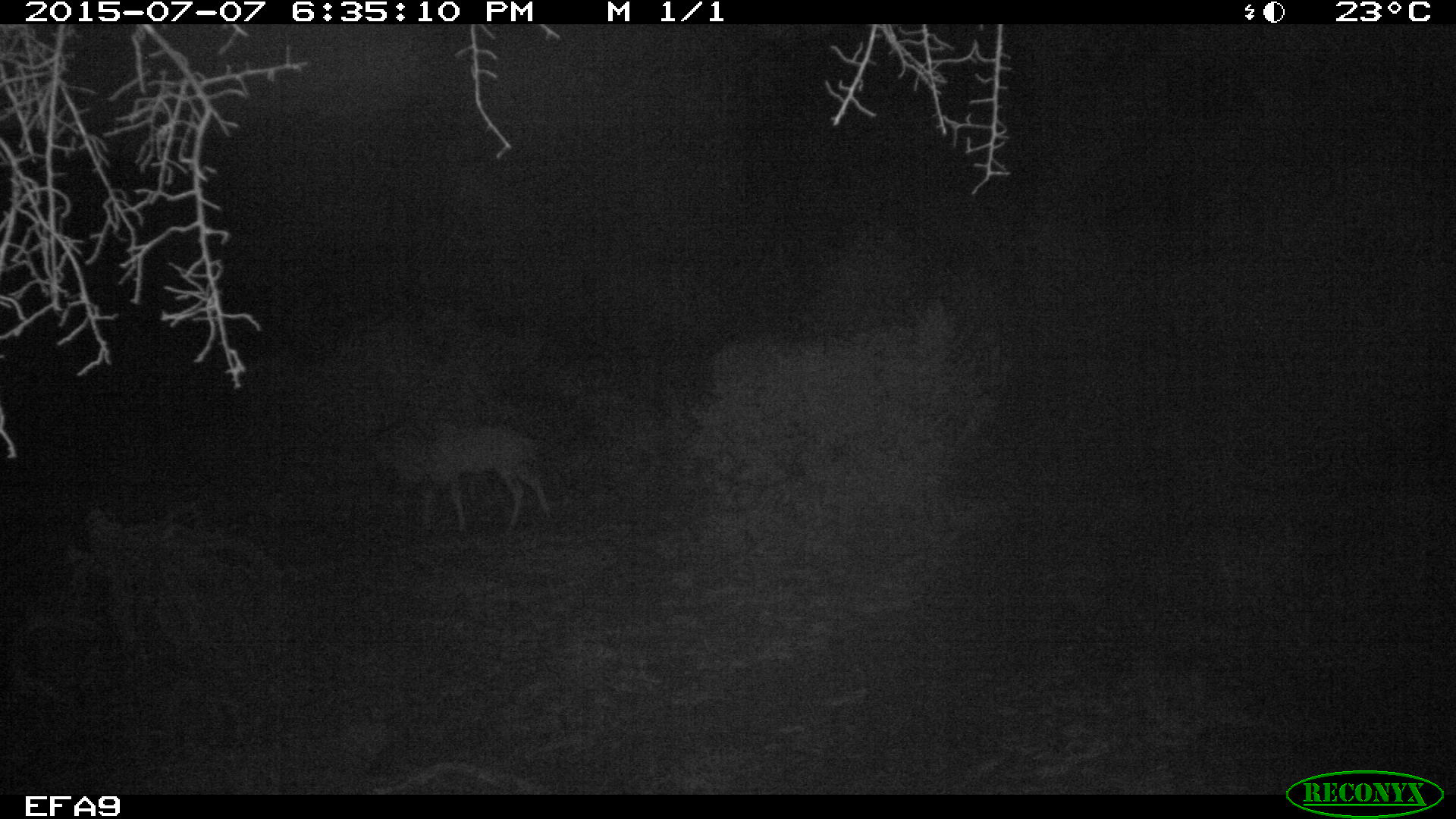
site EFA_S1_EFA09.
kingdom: Animalia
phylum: Chordata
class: Mammalia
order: Artiodactyla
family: Bovidae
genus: Connochaetes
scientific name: Connochaetes taurinus taurinus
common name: blue wildebeest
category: wildebeestblue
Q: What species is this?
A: Wildebeestblue (blue wildebeest) (Connochaetes taurinus taurinus).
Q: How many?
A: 1.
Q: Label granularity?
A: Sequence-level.